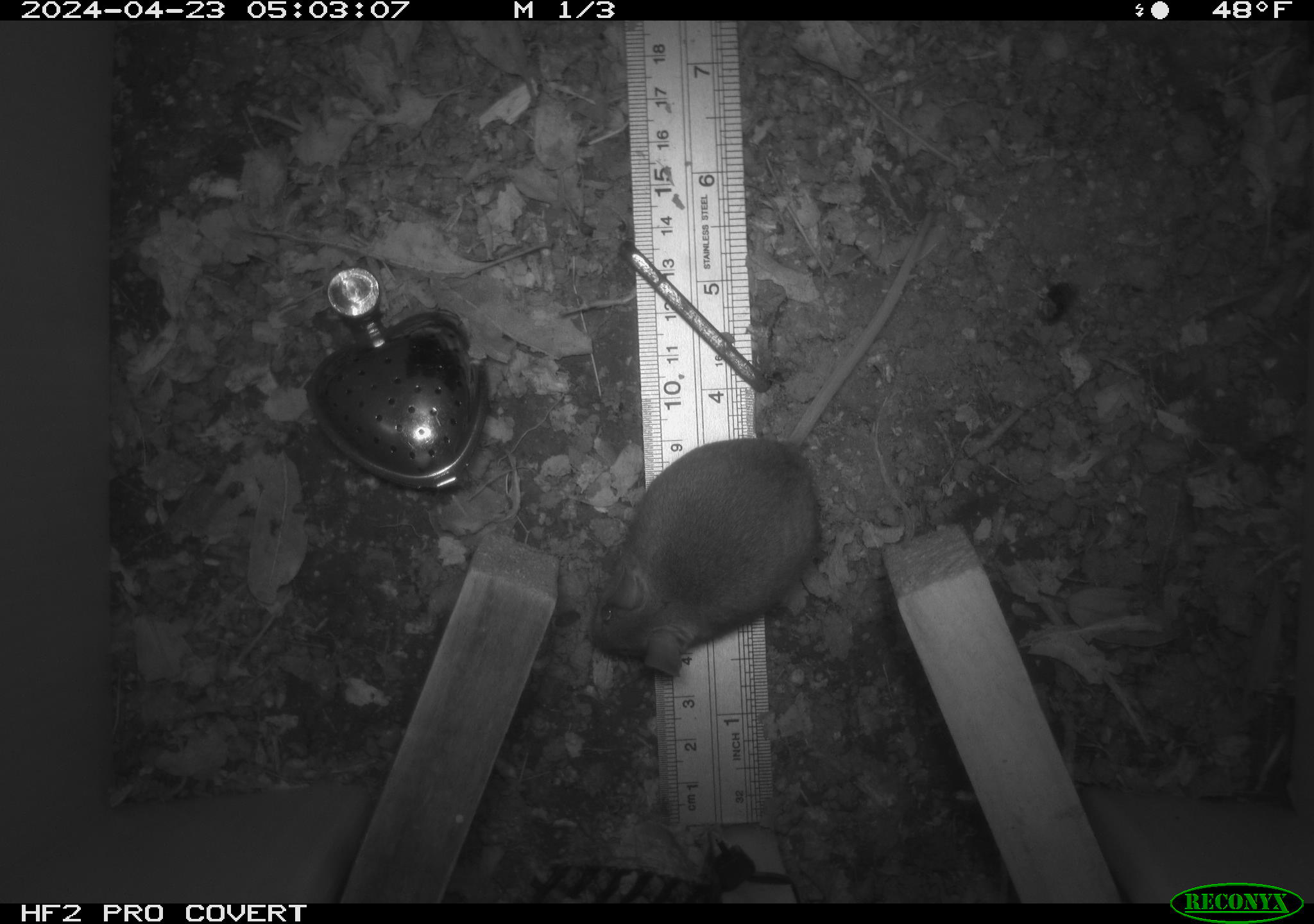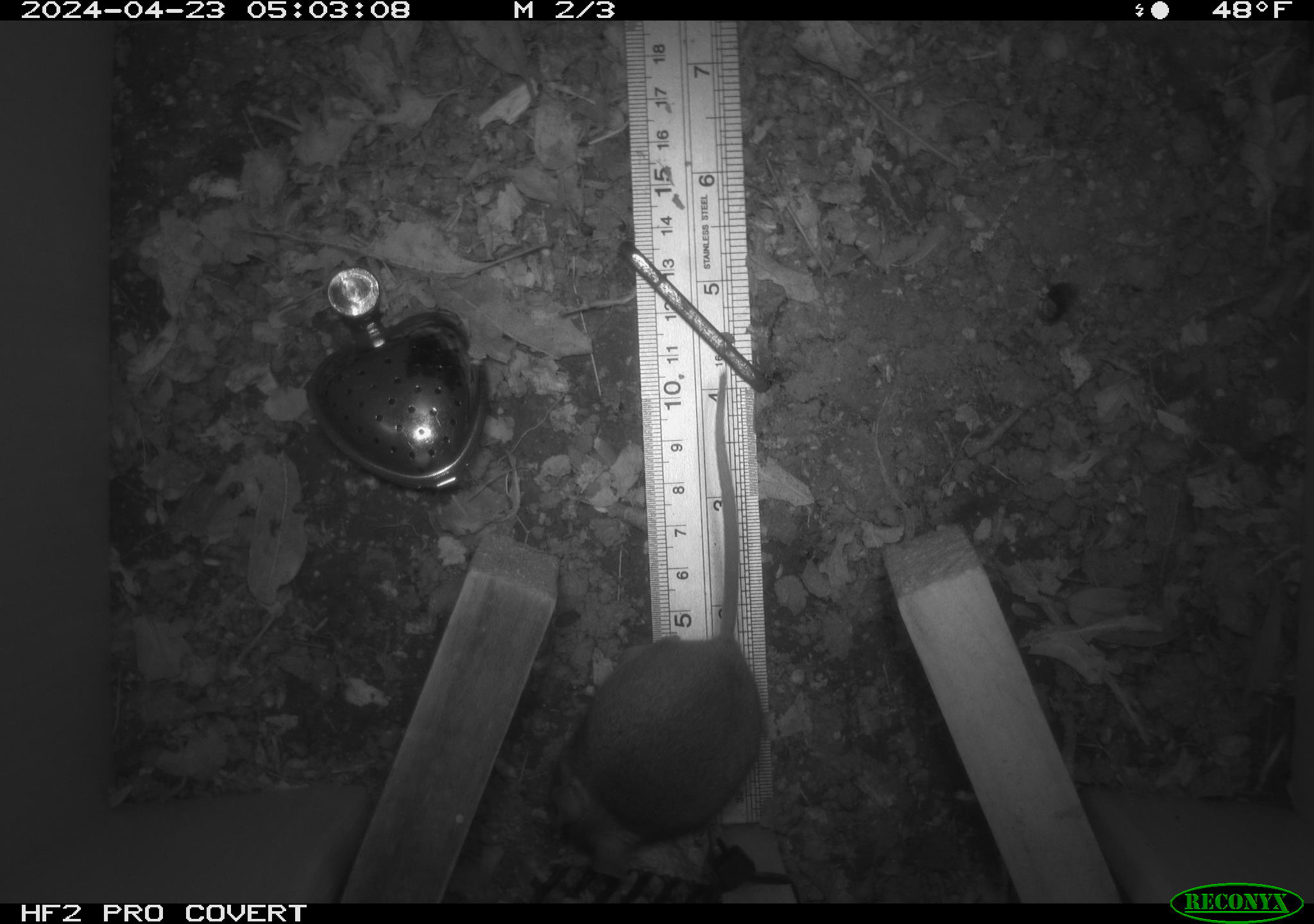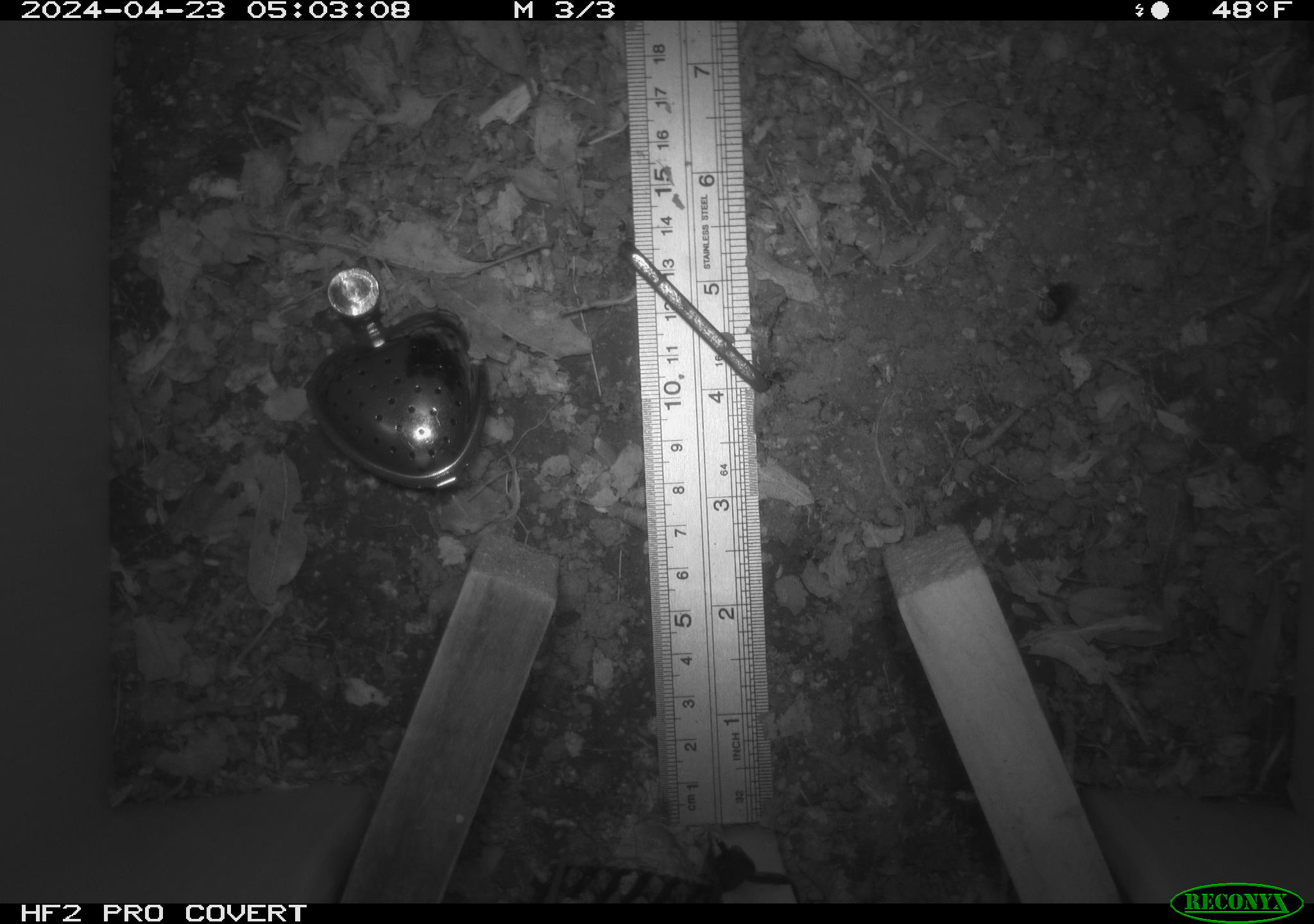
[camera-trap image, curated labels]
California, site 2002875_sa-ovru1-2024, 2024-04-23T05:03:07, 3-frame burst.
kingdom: Animalia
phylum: Chordata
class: Mammalia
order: Rodentia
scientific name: Rodentia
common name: mouse species